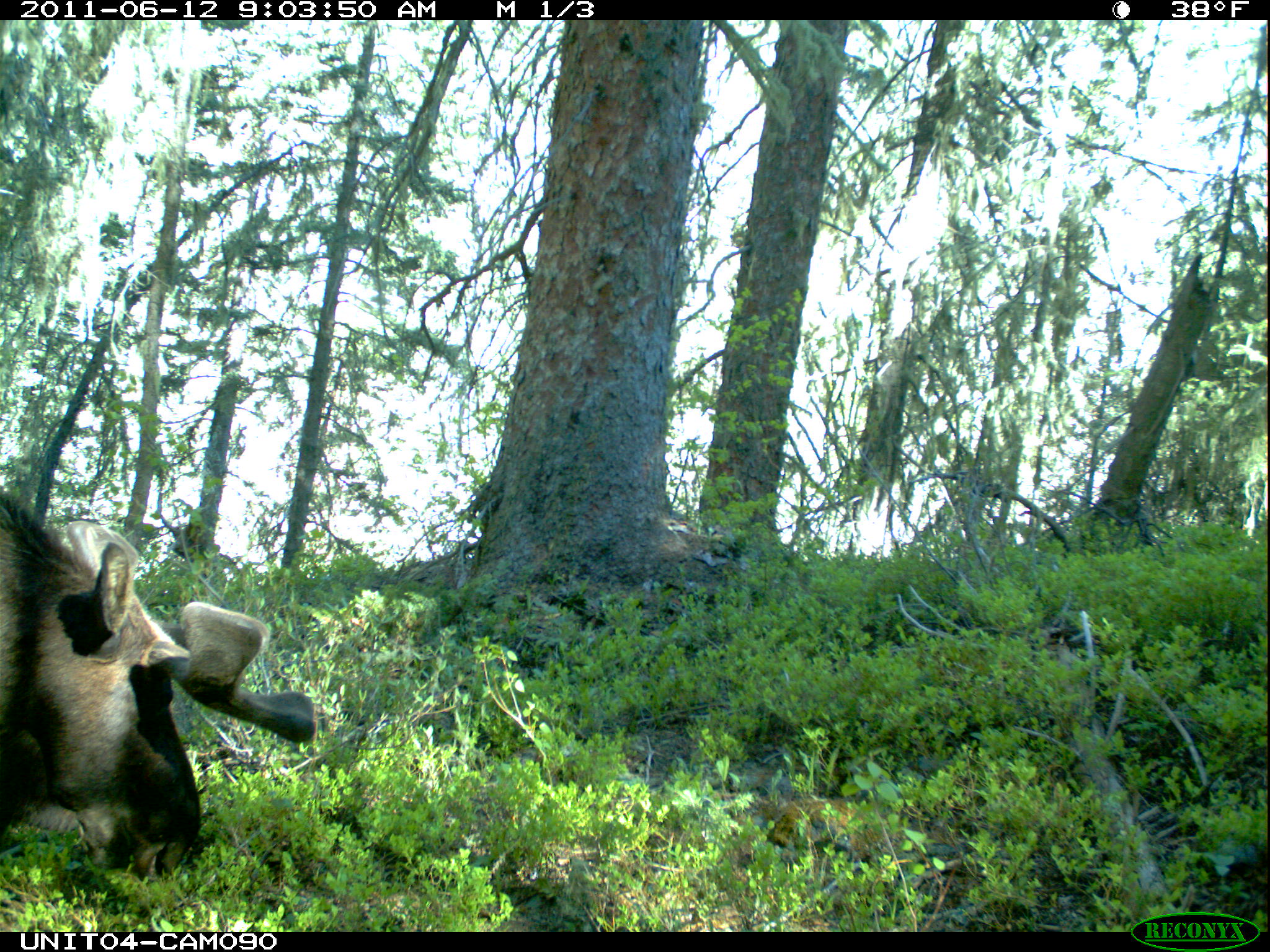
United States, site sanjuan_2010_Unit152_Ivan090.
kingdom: Animalia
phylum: Chordata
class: Mammalia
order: Artiodactyla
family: Cervidae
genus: Alces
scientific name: Alces alces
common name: moose